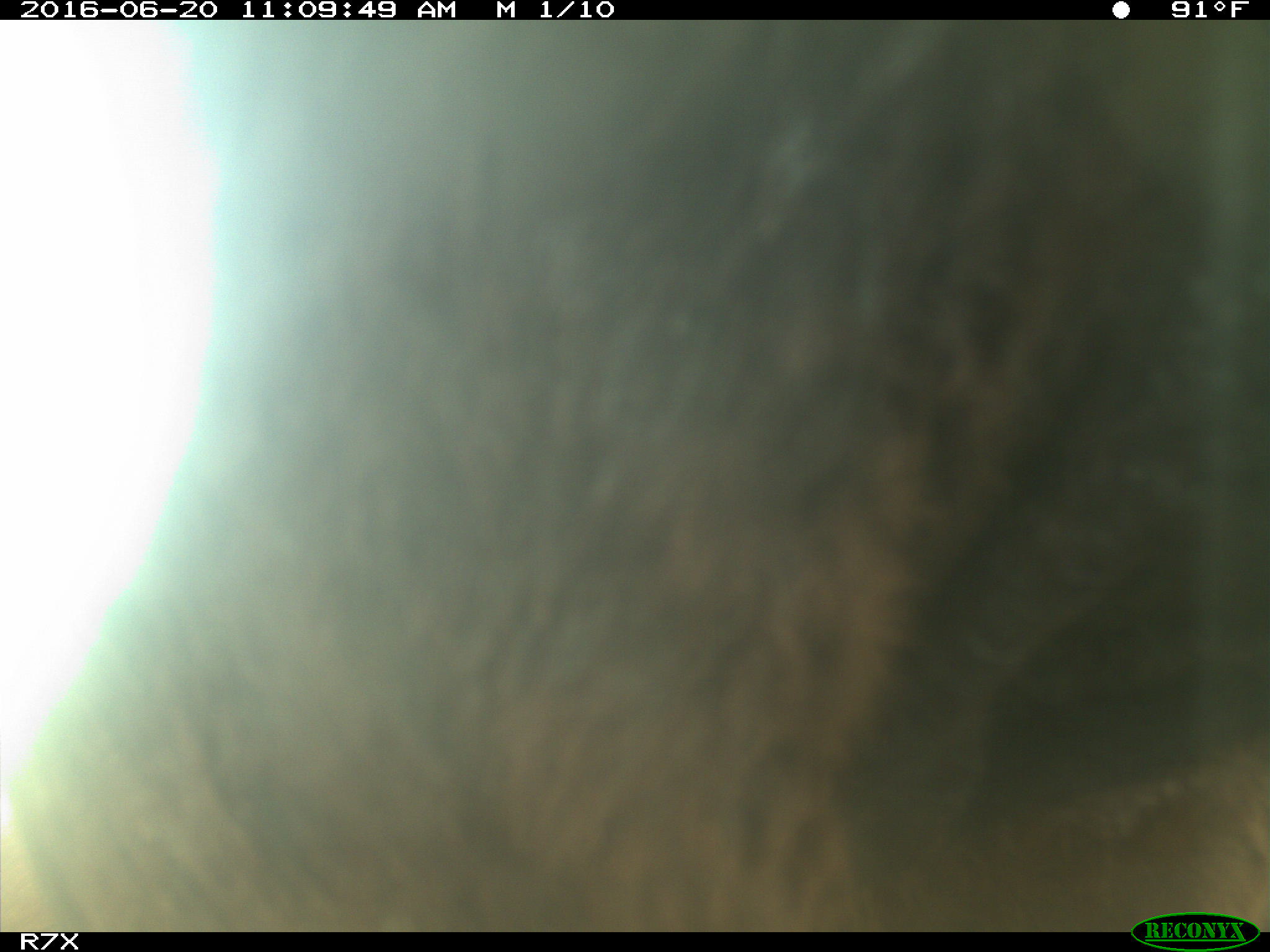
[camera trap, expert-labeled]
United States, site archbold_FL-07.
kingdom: Animalia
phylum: Chordata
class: Mammalia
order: Artiodactyla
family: Bovidae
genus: Bos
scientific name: Bos taurus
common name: domestic cow